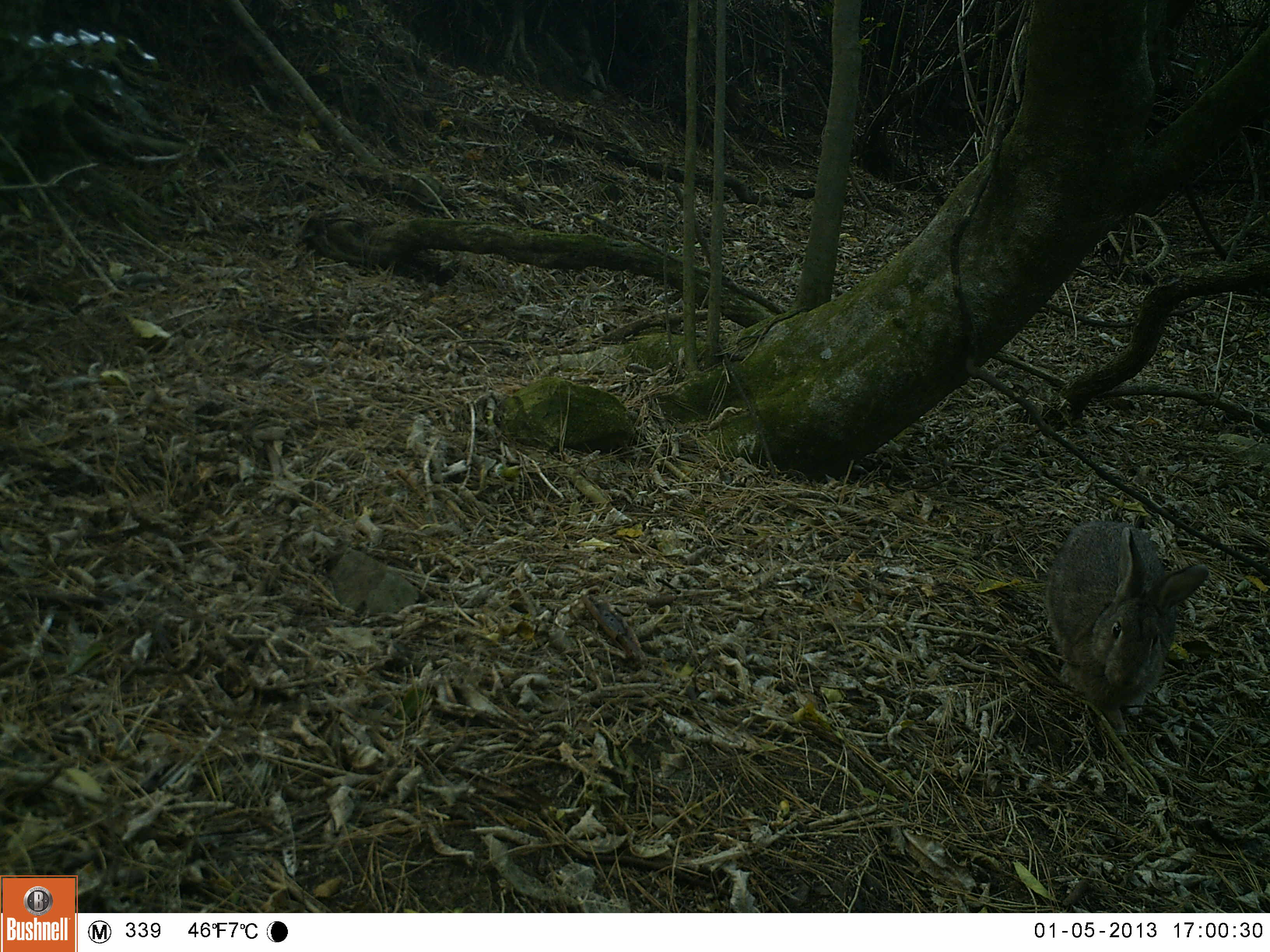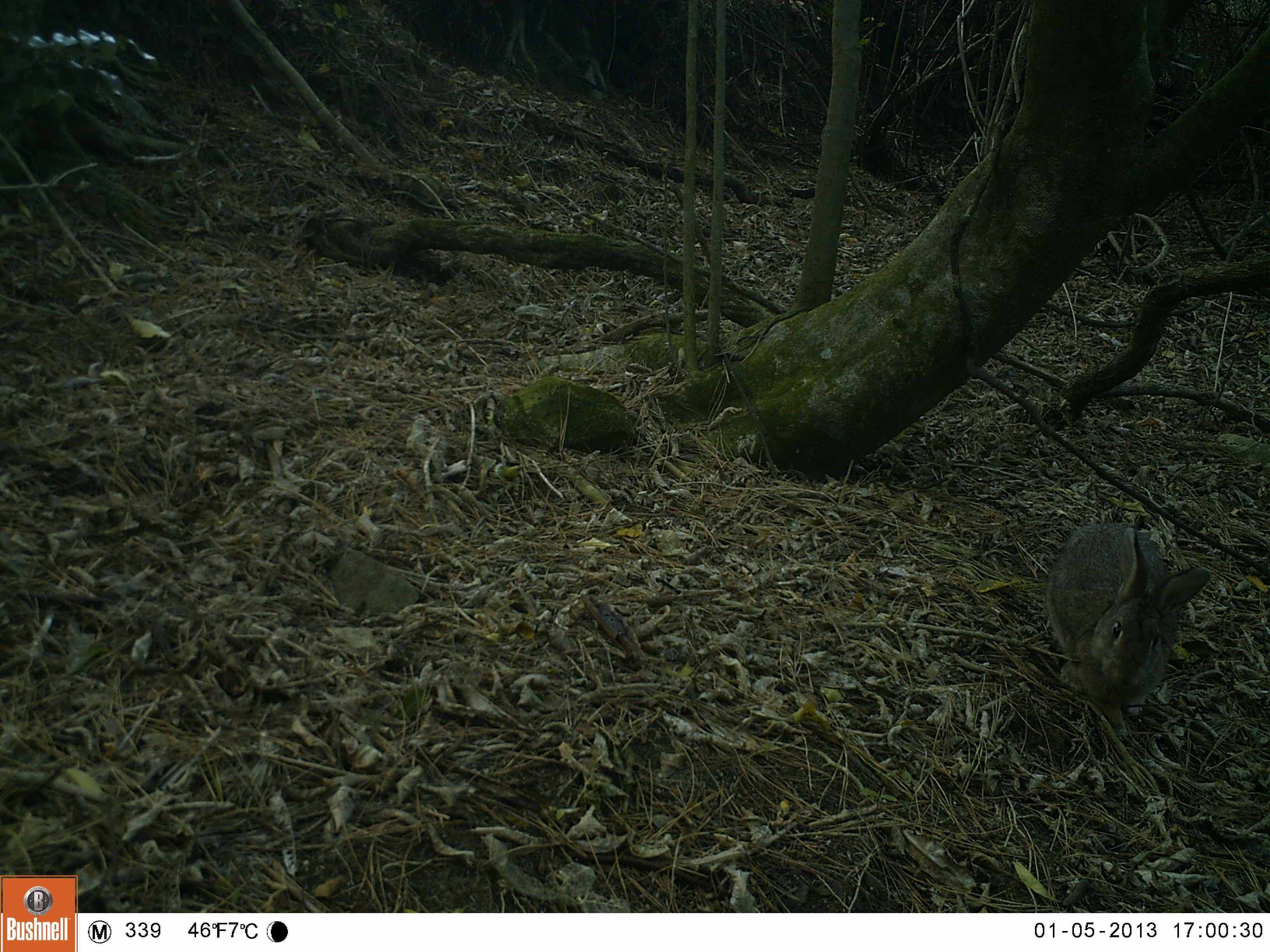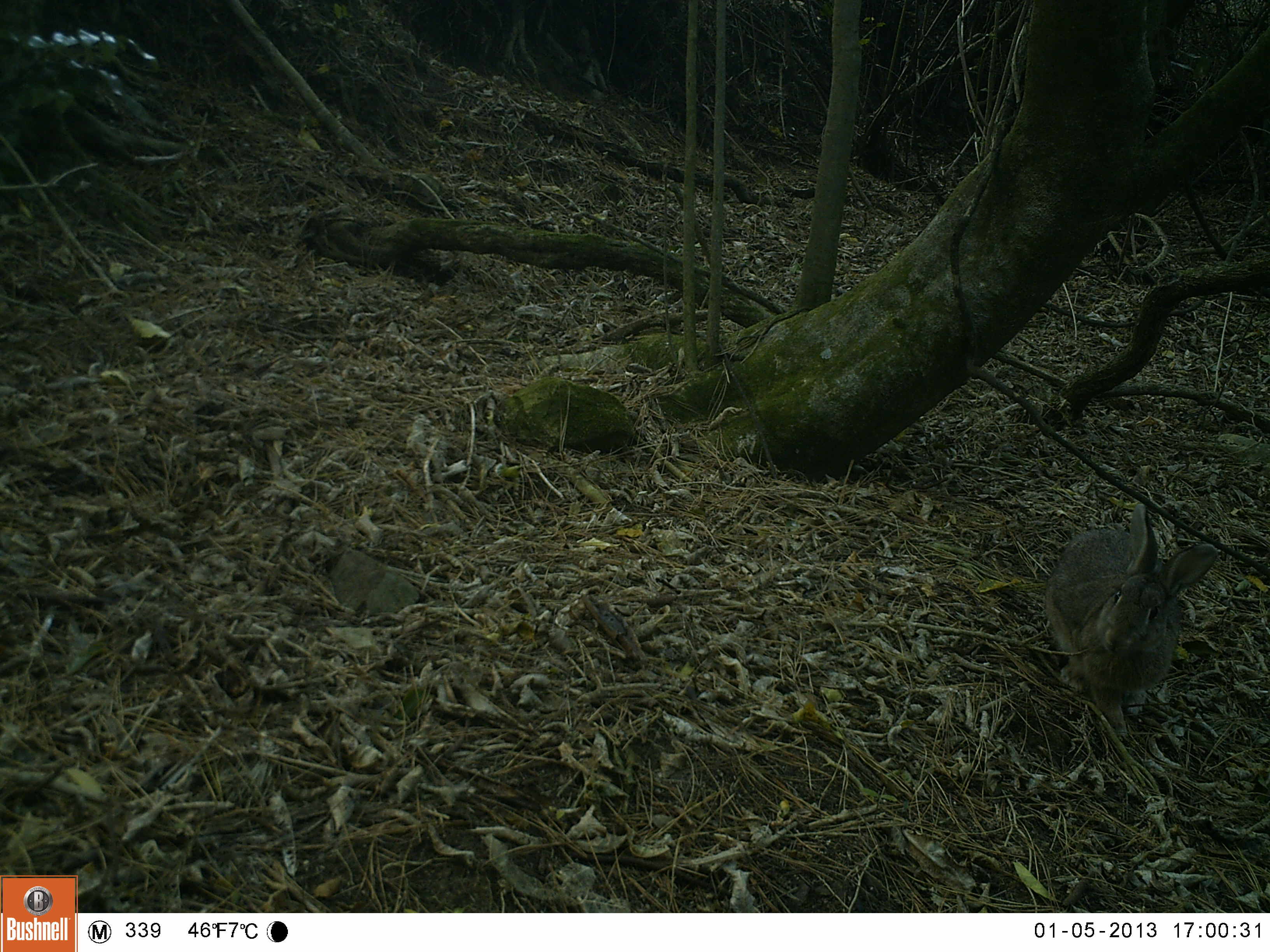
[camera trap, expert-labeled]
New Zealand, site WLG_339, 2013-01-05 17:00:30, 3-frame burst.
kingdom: Animalia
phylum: Chordata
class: Mammalia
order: Lagomorpha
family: Leporidae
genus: Oryctolagus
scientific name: Oryctolagus cuniculus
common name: european rabbit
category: rabbit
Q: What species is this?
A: Rabbit (european rabbit) (Oryctolagus cuniculus).